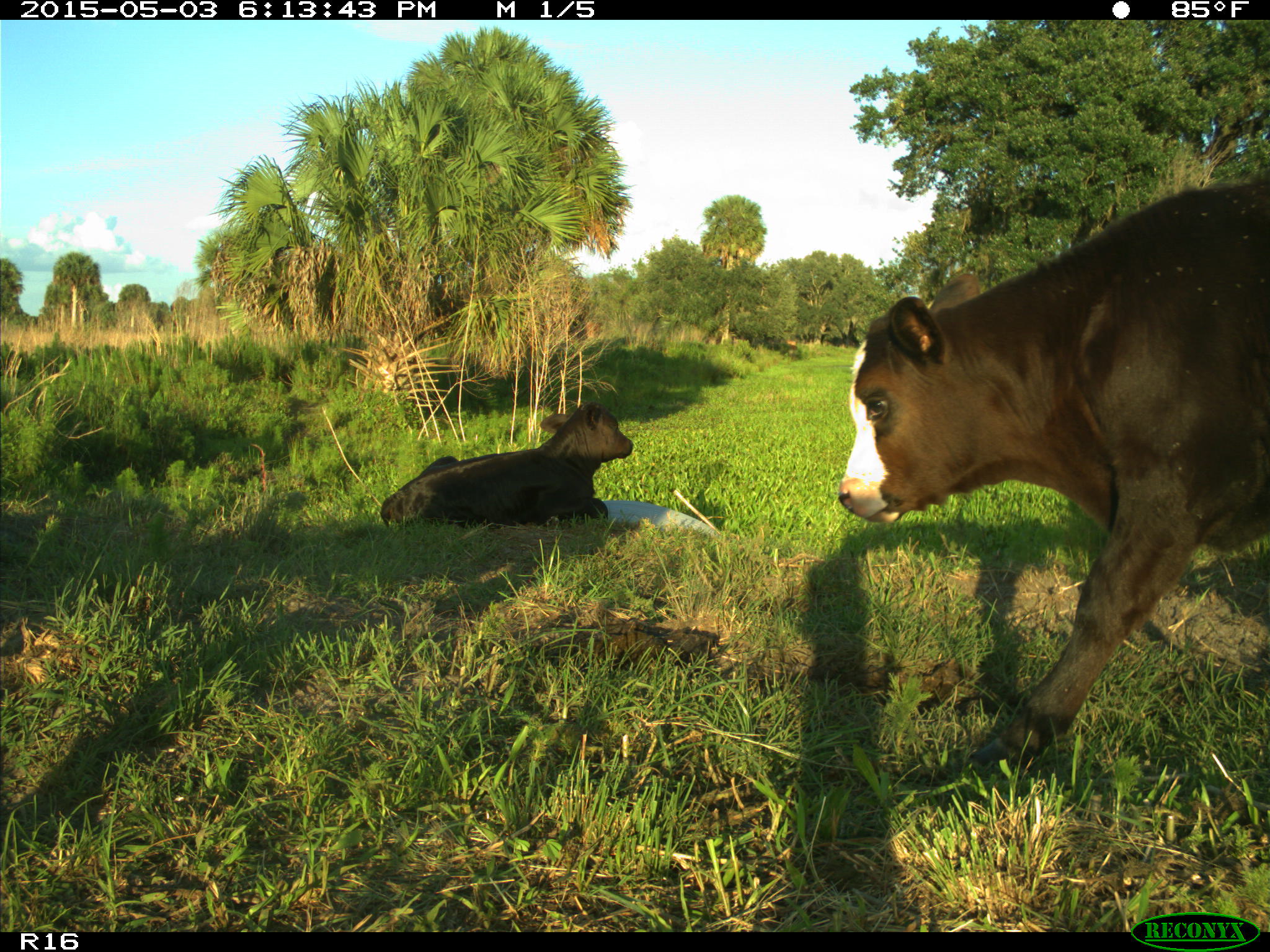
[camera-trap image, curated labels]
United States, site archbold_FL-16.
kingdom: Animalia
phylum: Chordata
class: Mammalia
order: Artiodactyla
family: Bovidae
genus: Bos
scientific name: Bos taurus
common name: domestic cow